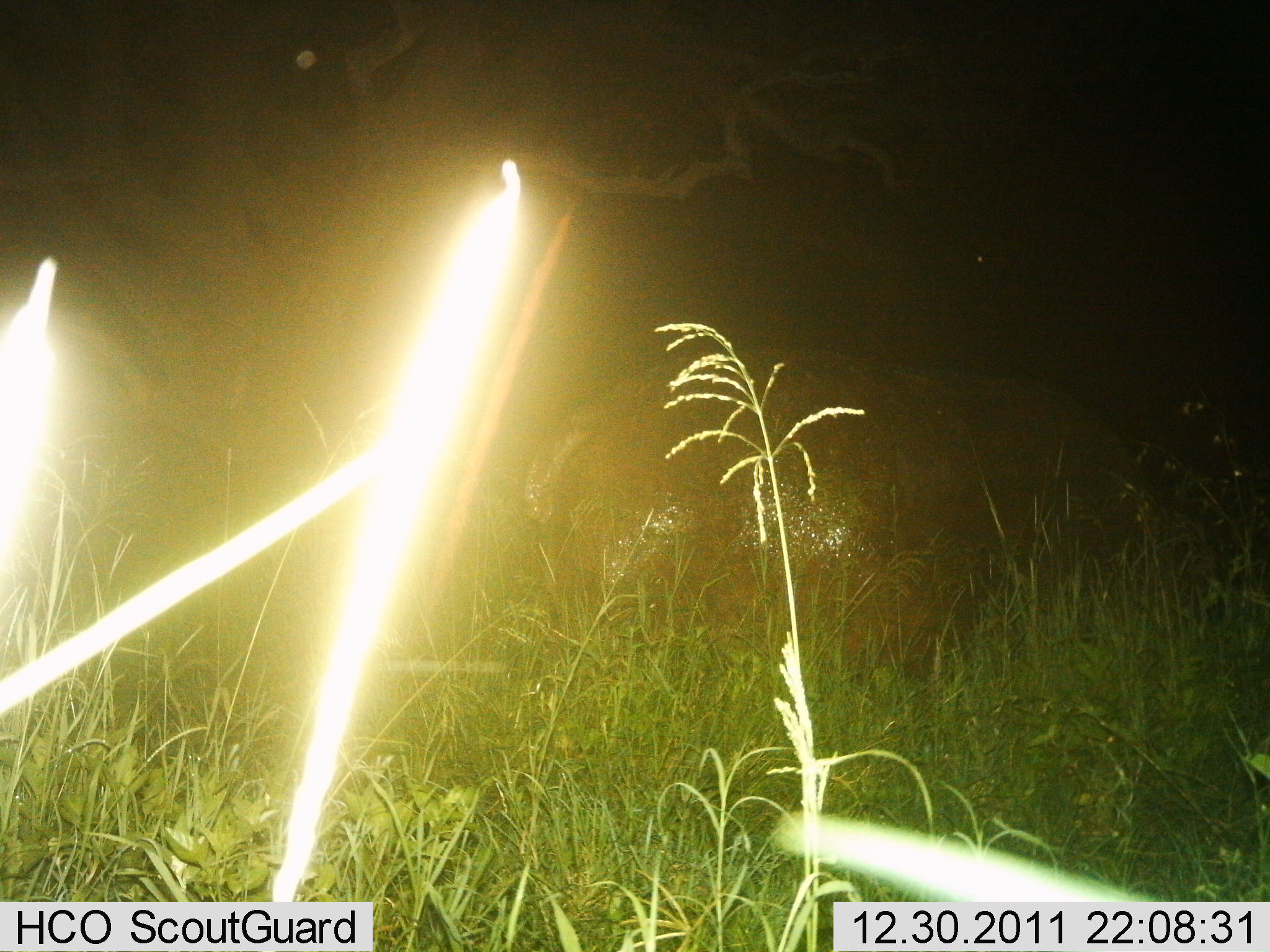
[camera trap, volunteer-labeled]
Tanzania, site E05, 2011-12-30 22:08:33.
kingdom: Animalia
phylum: Chordata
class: Mammalia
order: Artiodactyla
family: Hippopotamidae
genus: Hippopotamus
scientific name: Hippopotamus amphibius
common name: hippopotamus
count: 1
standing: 50%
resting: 0%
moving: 29%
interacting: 0%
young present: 0%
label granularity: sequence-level